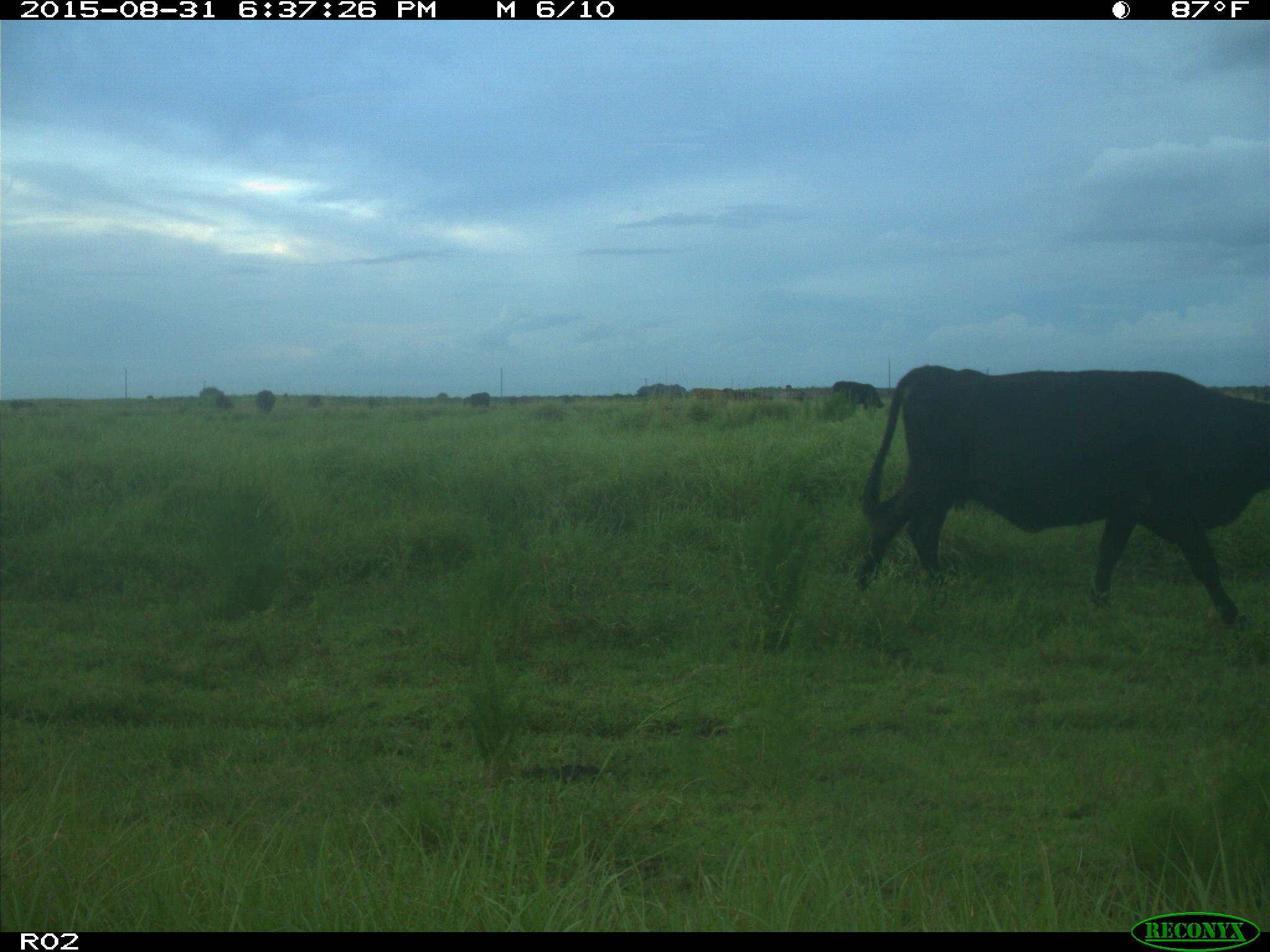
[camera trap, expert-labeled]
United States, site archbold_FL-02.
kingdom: Animalia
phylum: Chordata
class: Mammalia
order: Artiodactyla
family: Bovidae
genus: Bos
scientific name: Bos taurus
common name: domestic cow